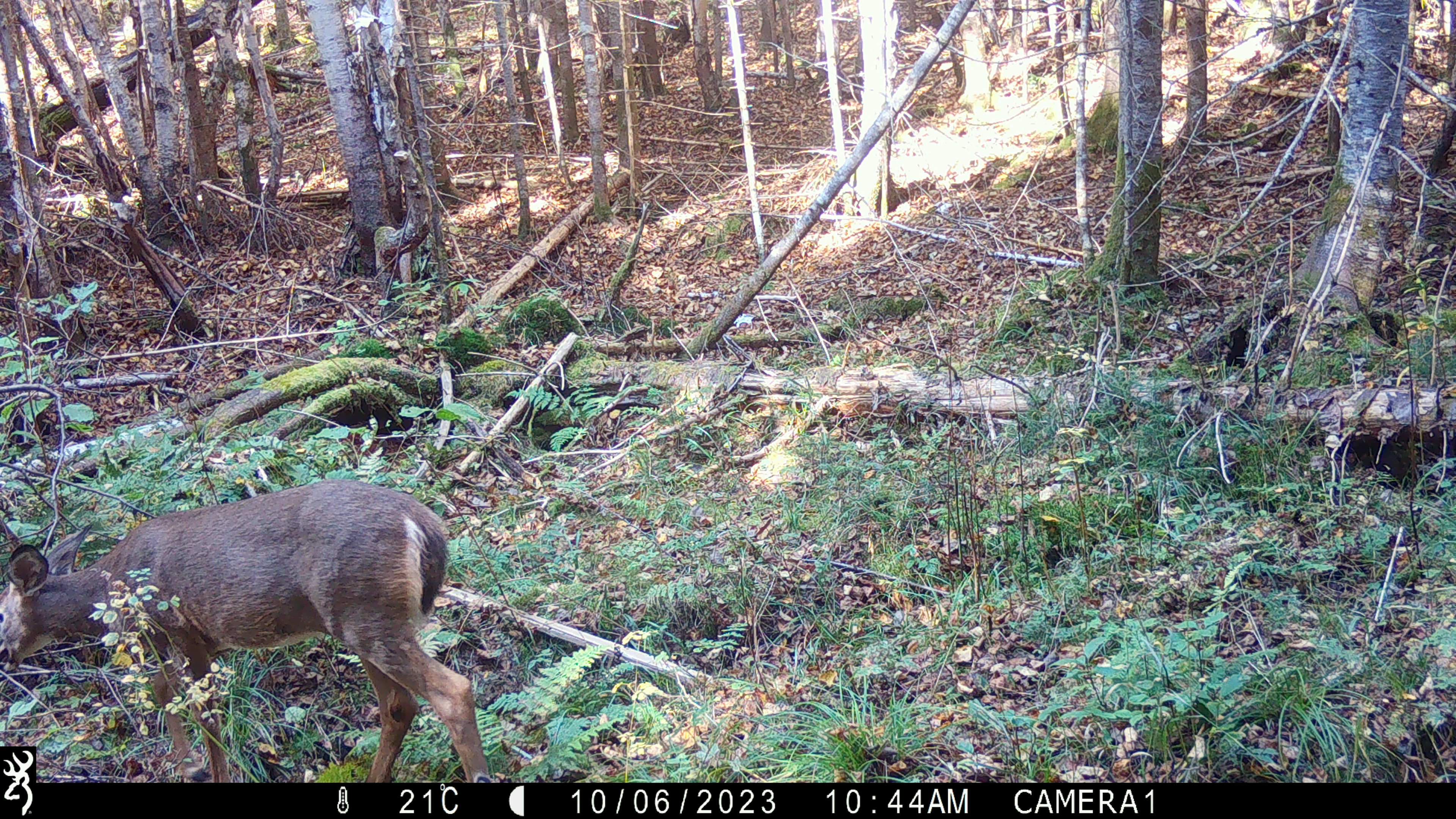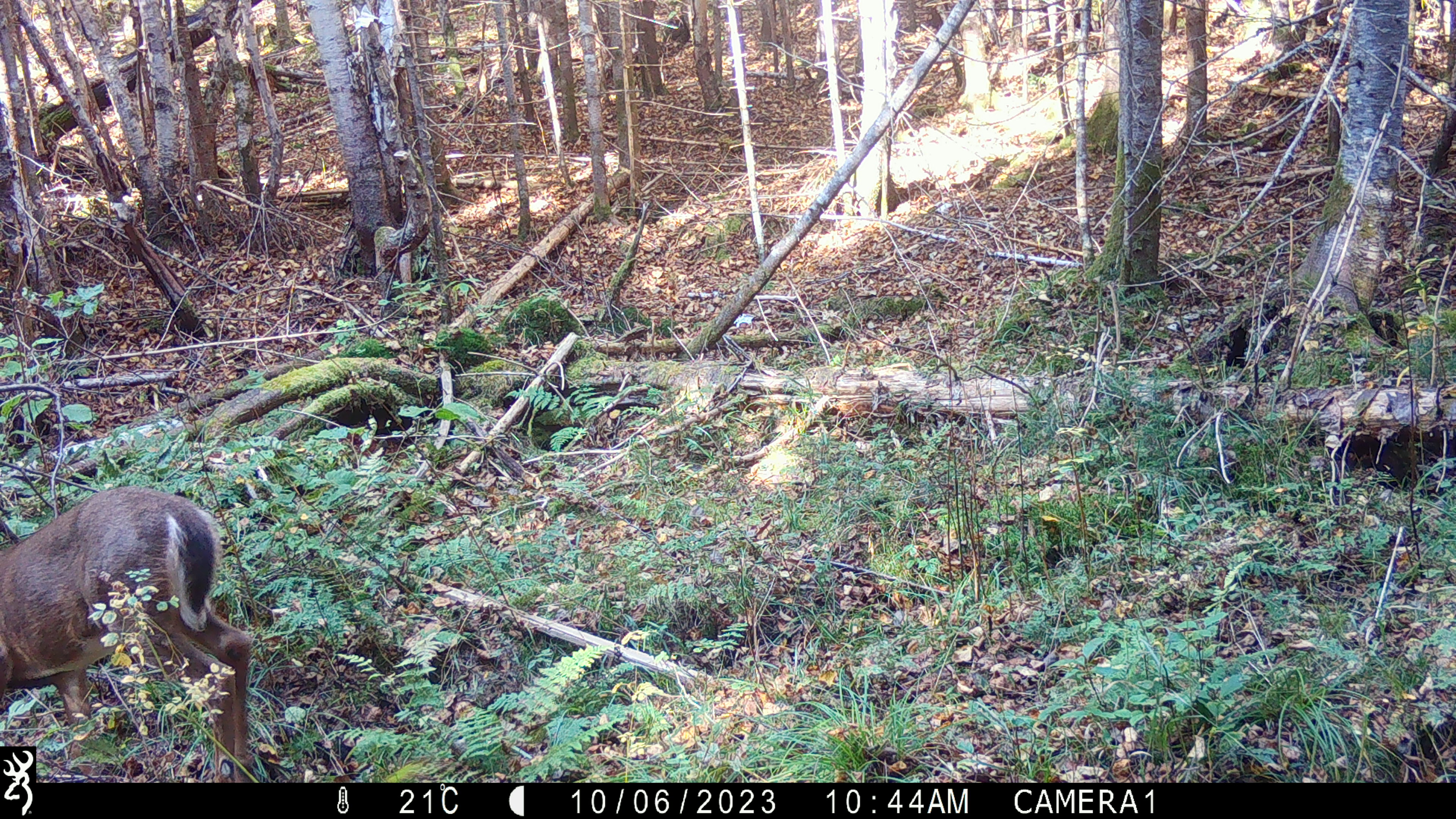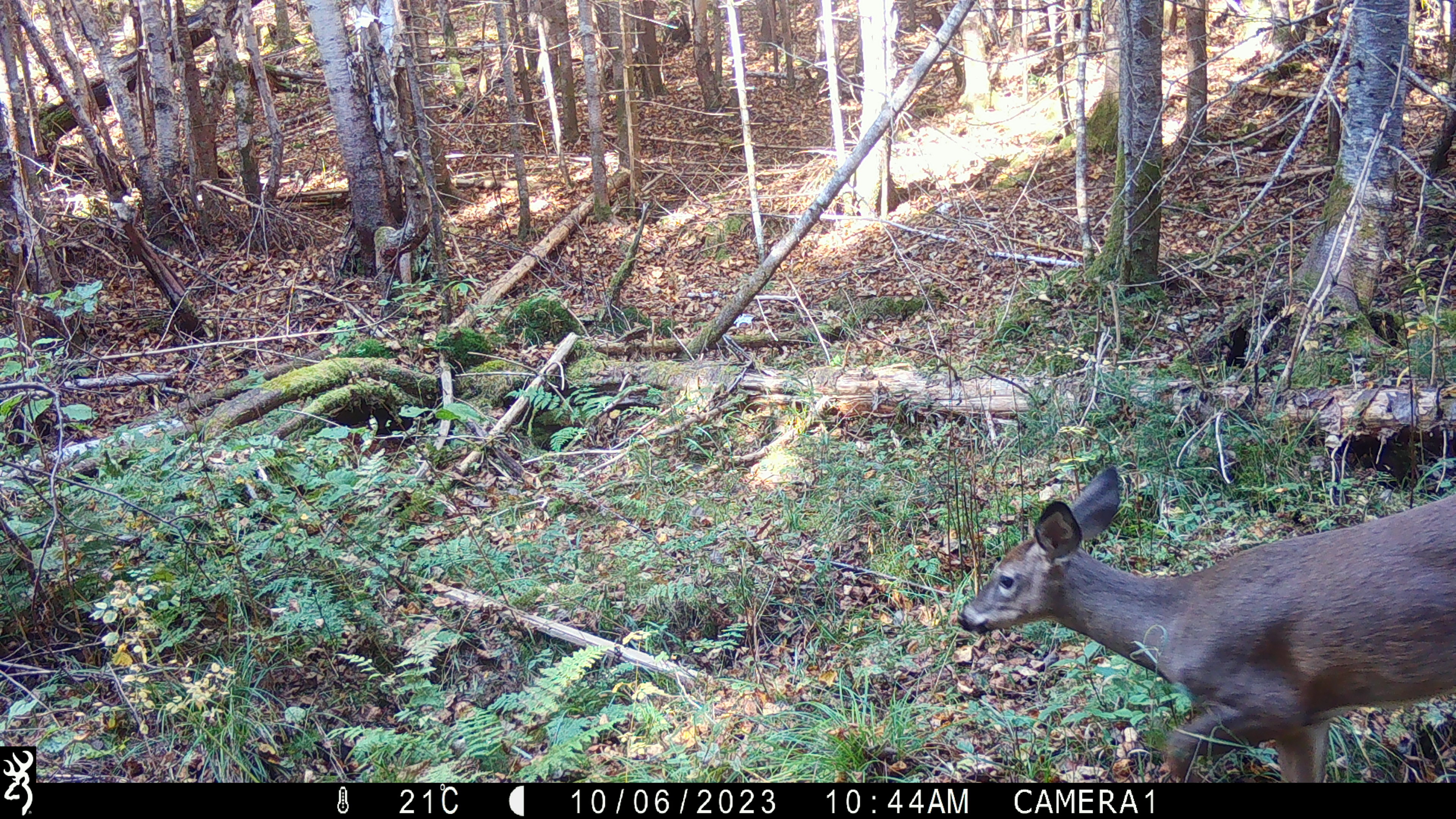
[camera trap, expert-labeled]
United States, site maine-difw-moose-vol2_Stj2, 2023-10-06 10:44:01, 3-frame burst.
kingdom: Animalia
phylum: Chordata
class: Mammalia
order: Artiodactyla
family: Cervidae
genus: Odocoileus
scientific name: Odocoileus virginianus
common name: white-tailed deer